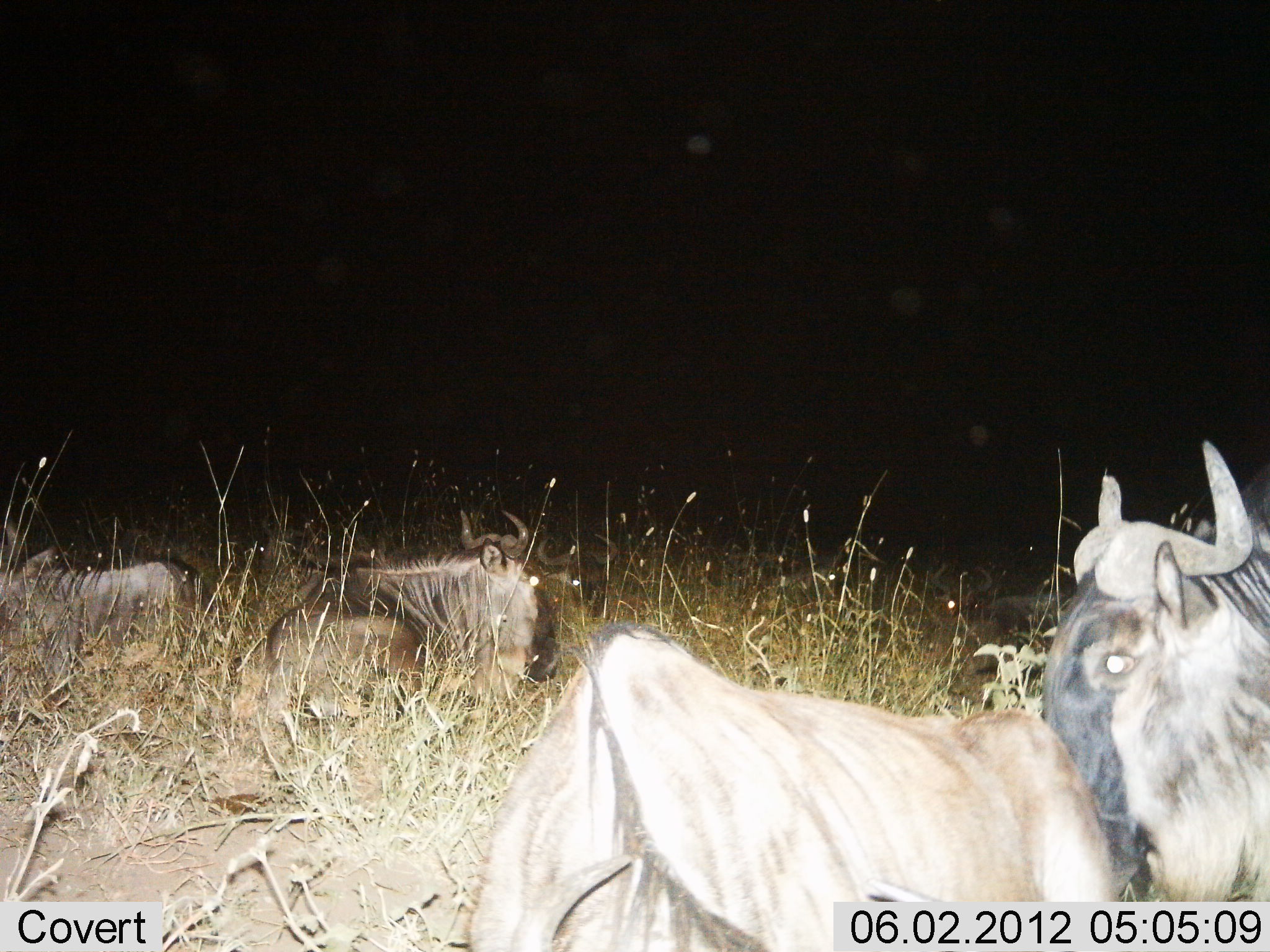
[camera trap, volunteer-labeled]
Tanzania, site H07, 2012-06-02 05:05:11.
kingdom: Animalia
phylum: Chordata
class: Mammalia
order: Artiodactyla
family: Bovidae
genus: Connochaetes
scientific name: Connochaetes taurinus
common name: blue wildebeest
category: wildebeest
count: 4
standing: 10%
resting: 100%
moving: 0%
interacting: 10%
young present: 0%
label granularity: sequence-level